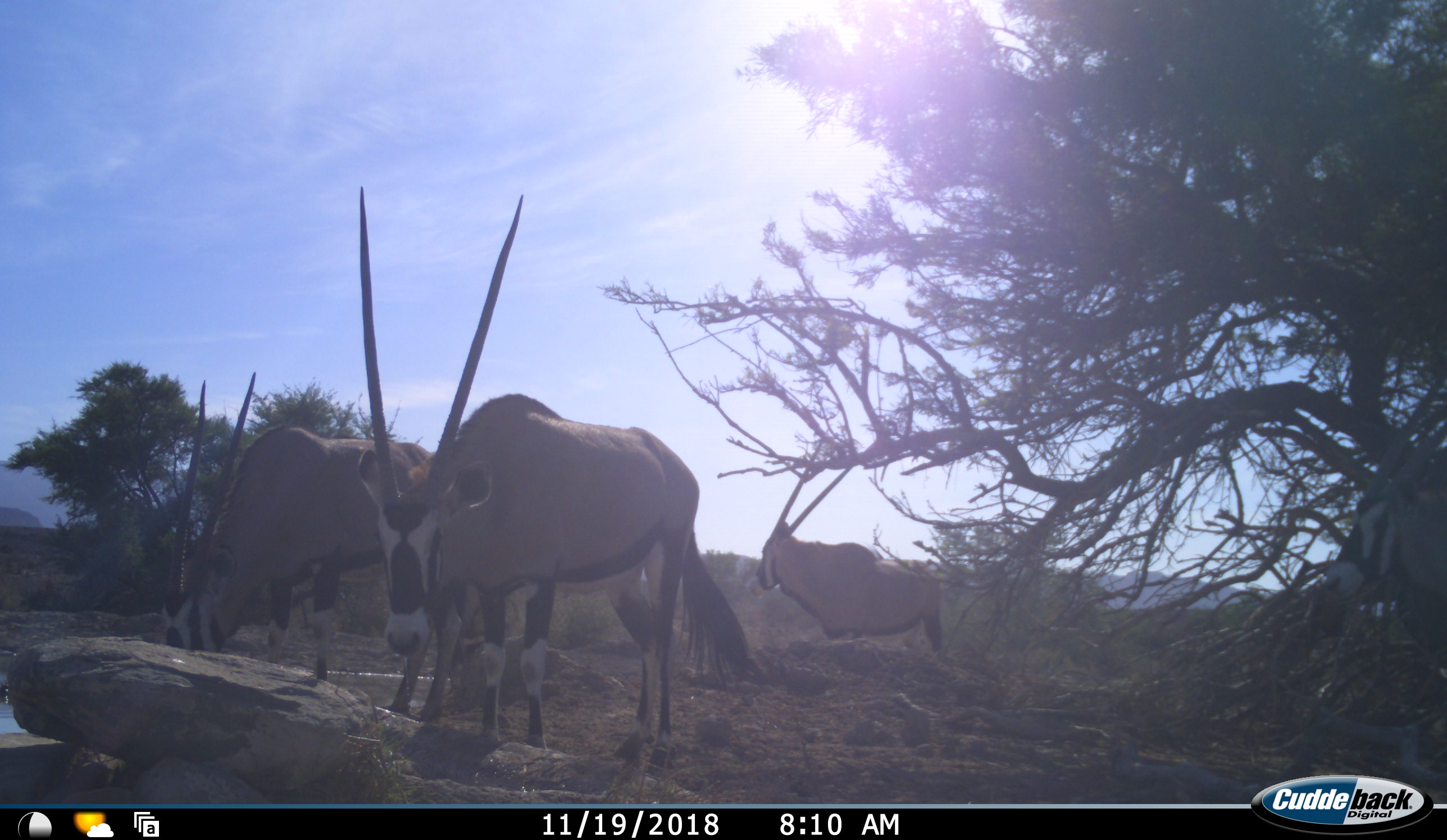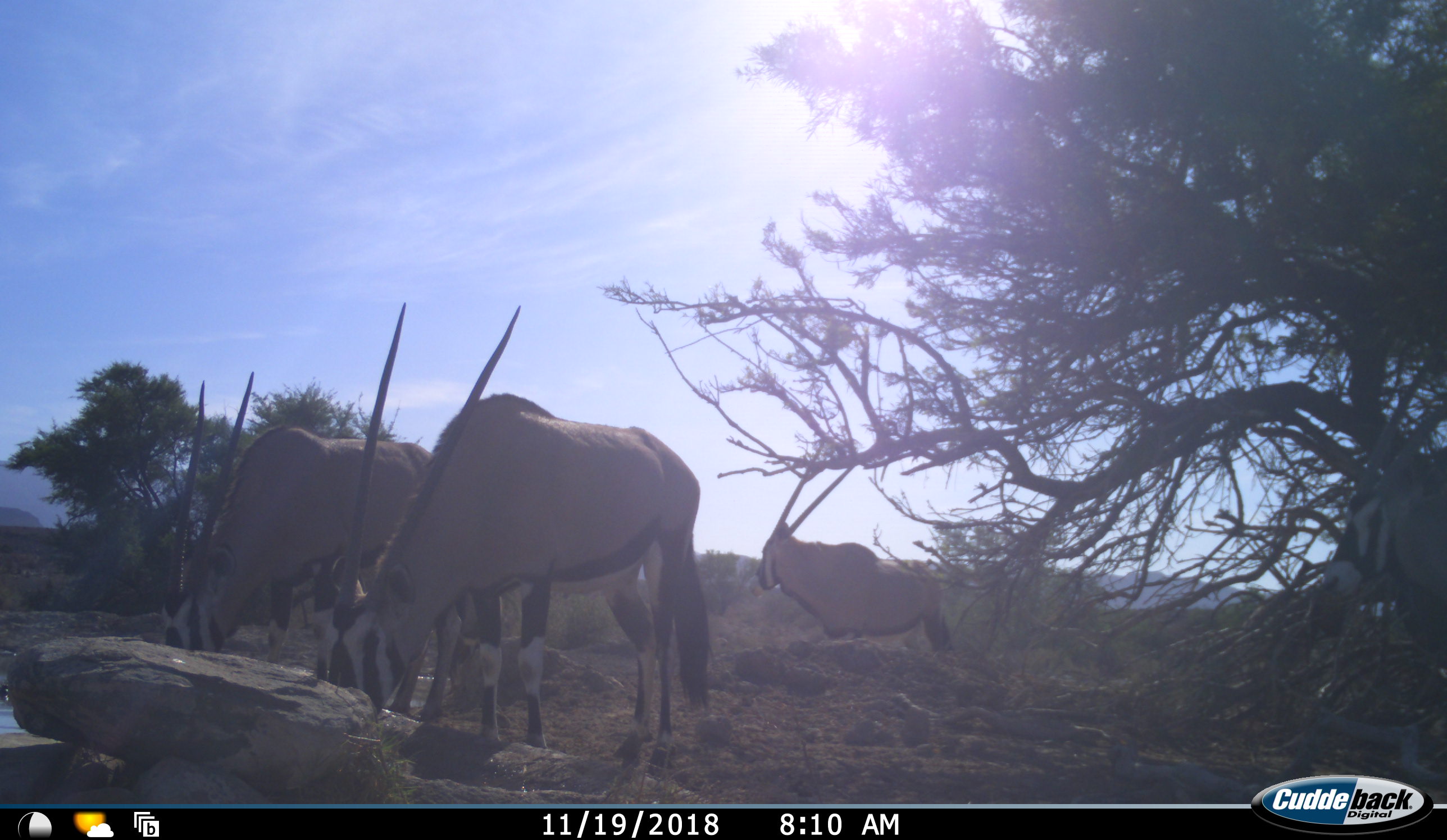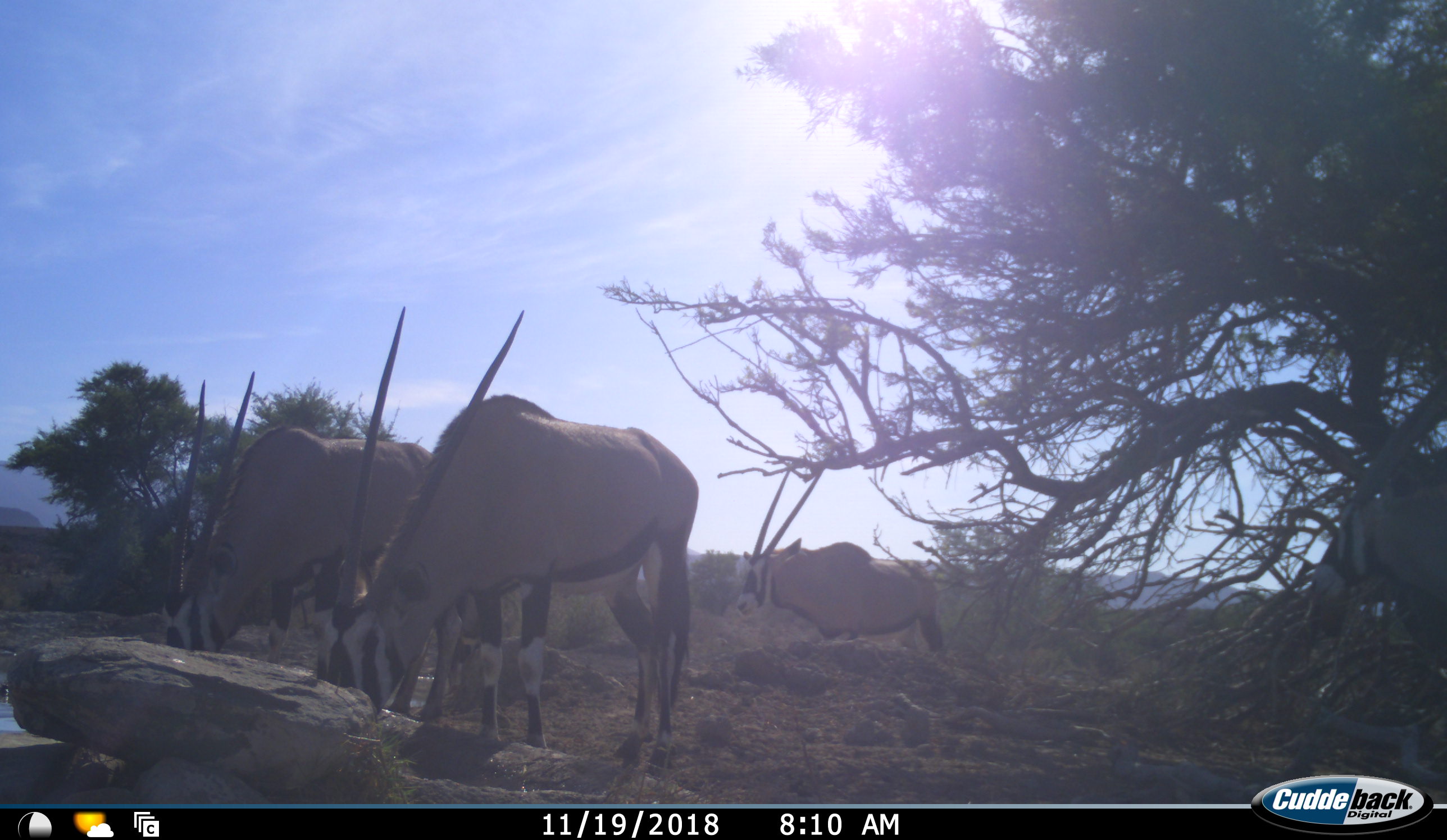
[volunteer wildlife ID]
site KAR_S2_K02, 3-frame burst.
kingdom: Animalia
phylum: Chordata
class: Mammalia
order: Artiodactyla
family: Bovidae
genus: Oryx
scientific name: Oryx gazella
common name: gemsbok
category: oryx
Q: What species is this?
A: Oryx (gemsbok) (Oryx gazella).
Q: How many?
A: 4.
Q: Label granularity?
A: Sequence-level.